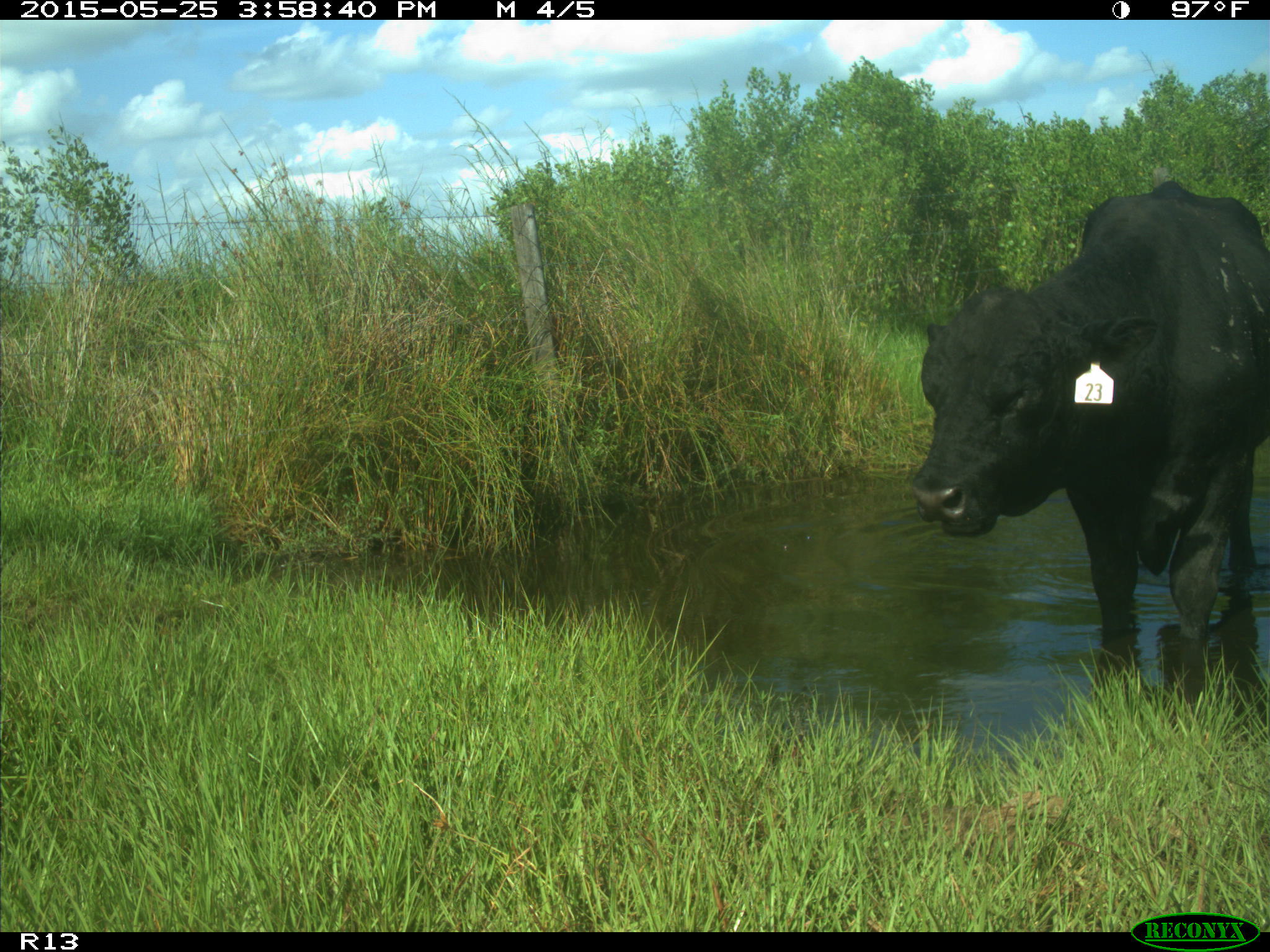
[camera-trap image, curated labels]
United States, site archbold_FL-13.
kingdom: Animalia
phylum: Chordata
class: Mammalia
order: Artiodactyla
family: Bovidae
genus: Bos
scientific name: Bos taurus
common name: domestic cow